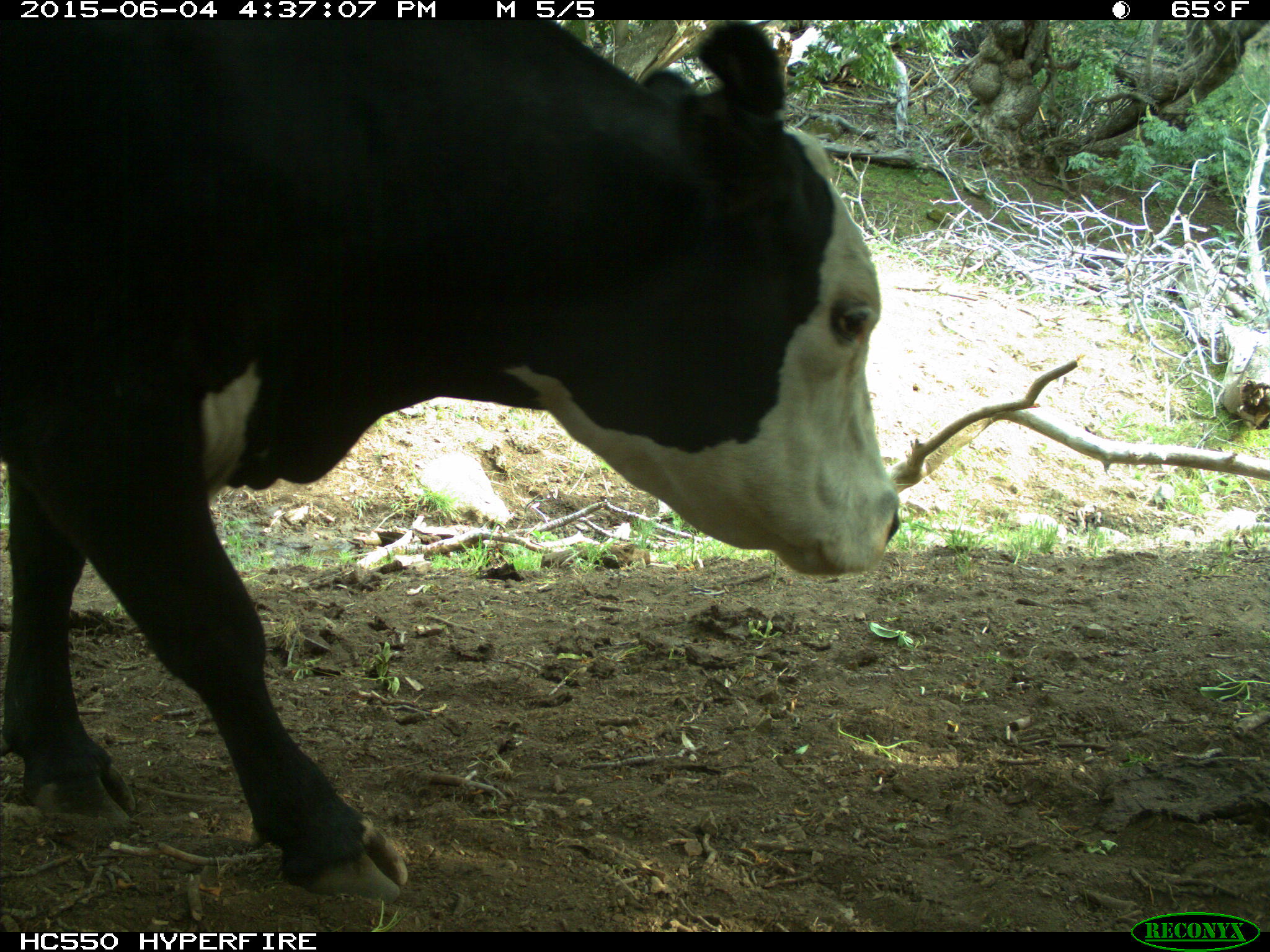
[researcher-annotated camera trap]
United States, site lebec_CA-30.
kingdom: Animalia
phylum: Chordata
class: Mammalia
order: Artiodactyla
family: Bovidae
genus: Bos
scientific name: Bos taurus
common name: domestic cow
Bos taurus (domestic cow).